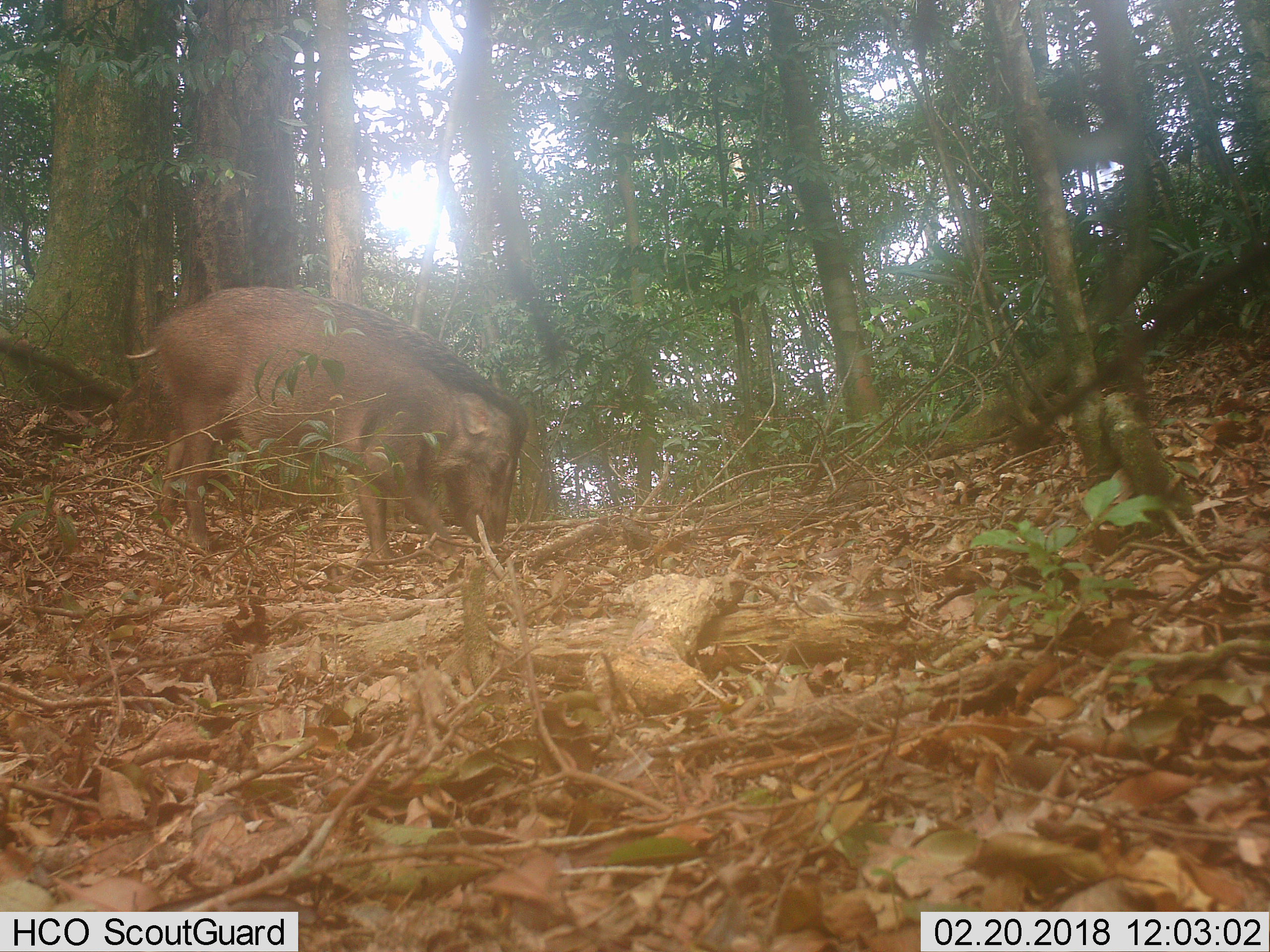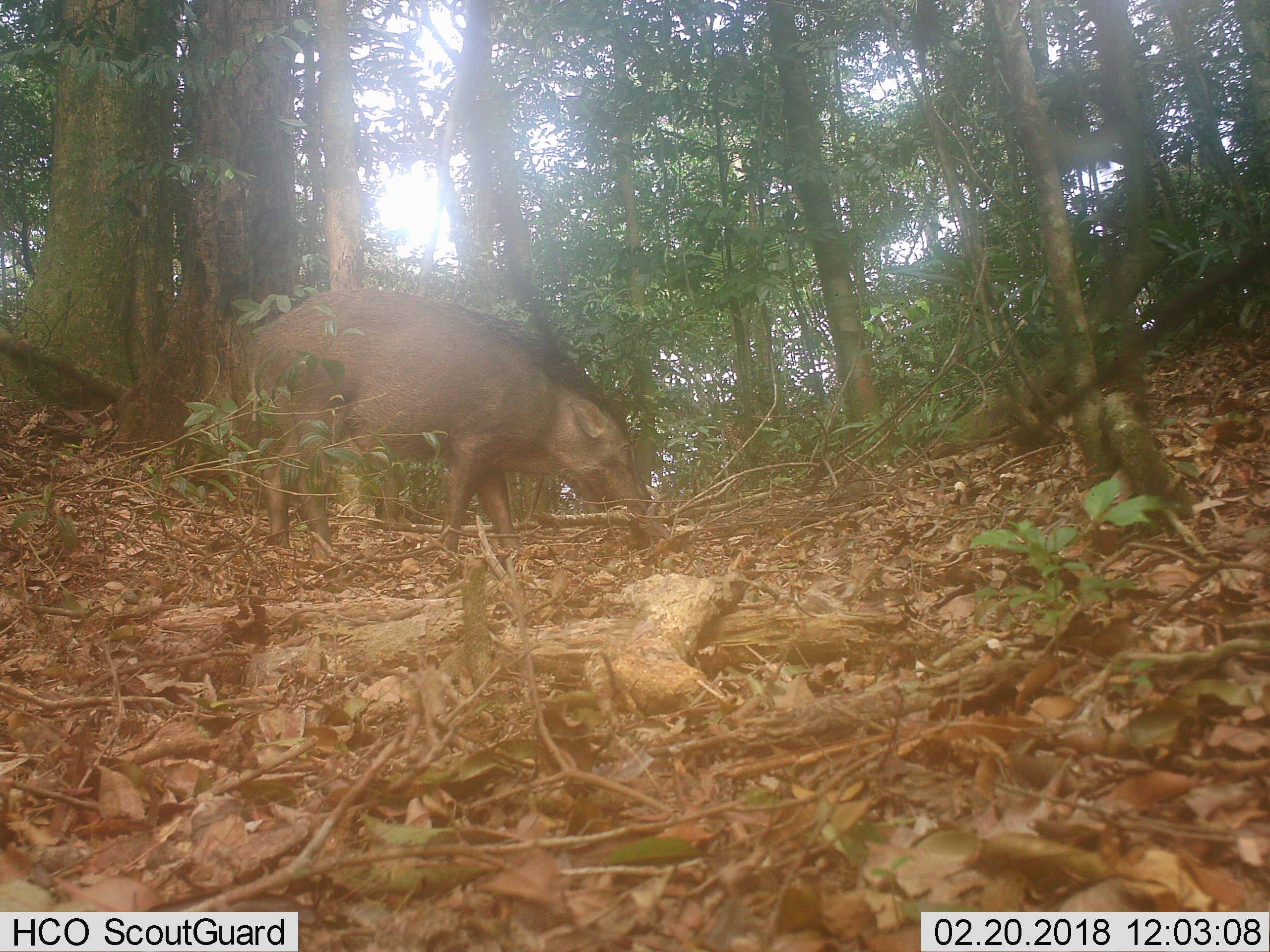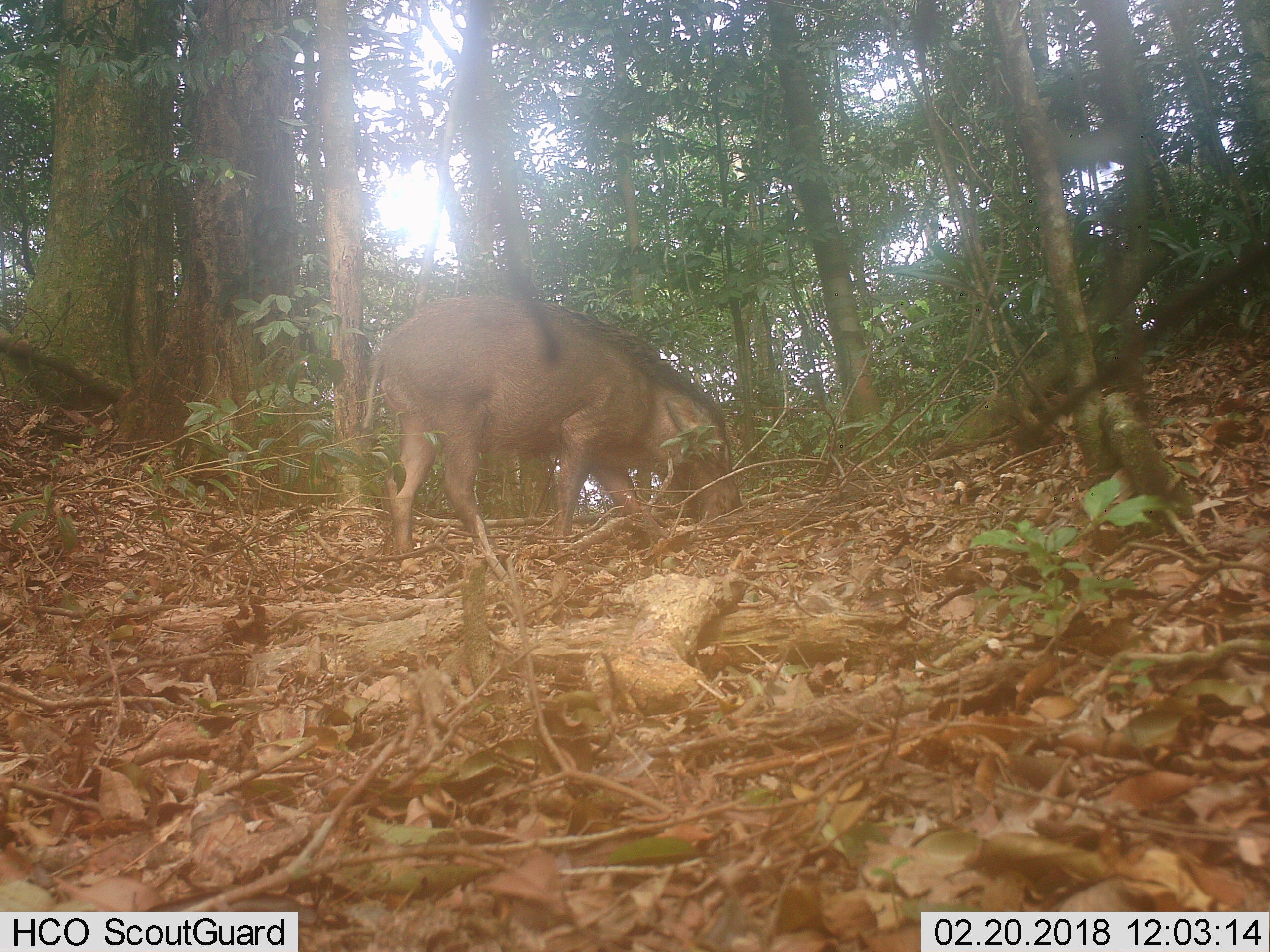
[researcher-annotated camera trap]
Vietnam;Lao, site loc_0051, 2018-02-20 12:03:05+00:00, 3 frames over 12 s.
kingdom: Animalia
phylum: Chordata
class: Mammalia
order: Artiodactyla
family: Suidae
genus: Sus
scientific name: Sus scrofa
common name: eurasian wild pig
Eurasian wild pig (Sus scrofa). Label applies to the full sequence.